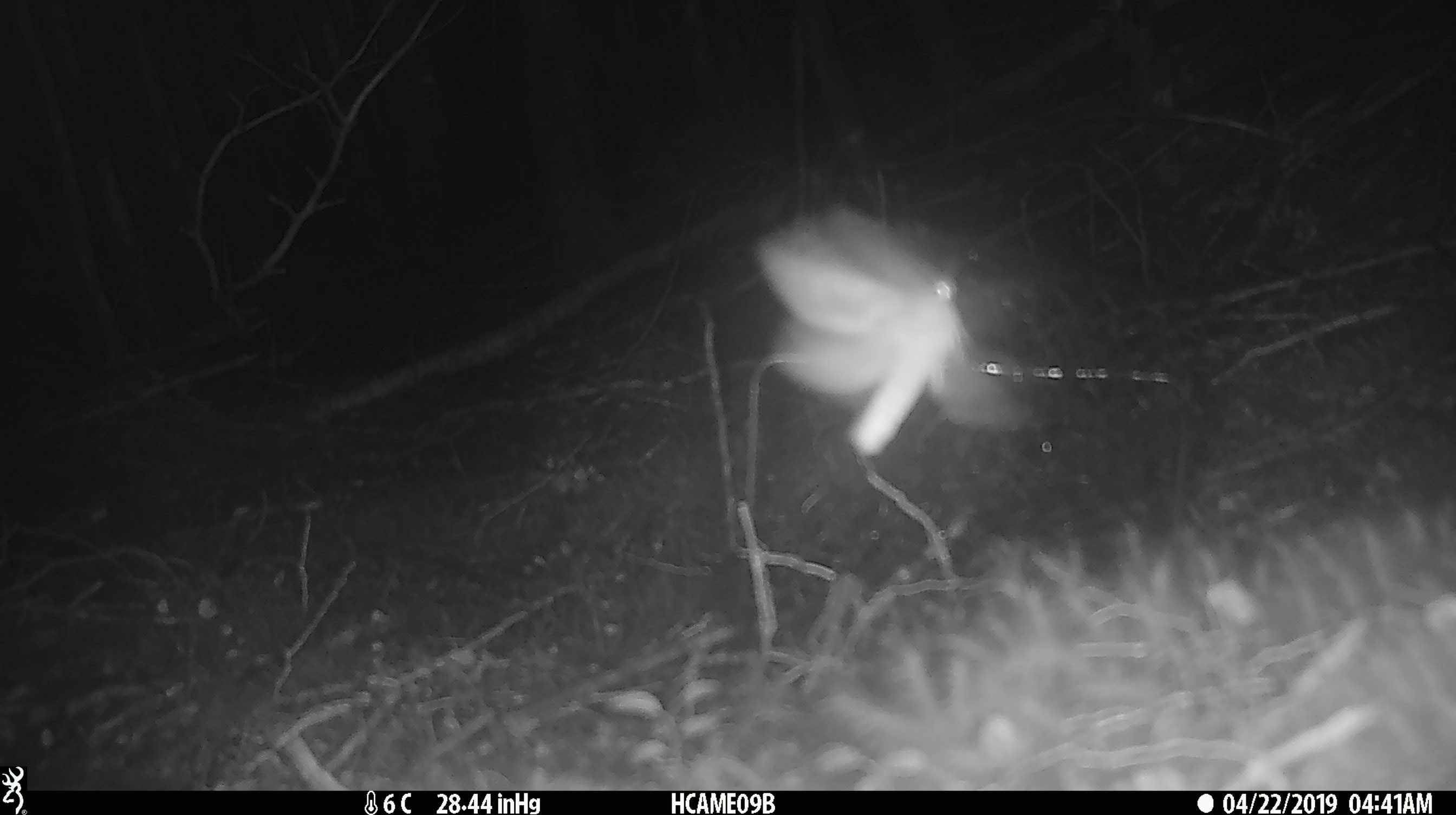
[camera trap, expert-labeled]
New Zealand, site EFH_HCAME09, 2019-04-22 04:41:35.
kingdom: Animalia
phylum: Arthropoda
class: Insecta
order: Lepidoptera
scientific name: Lepidoptera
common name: moth